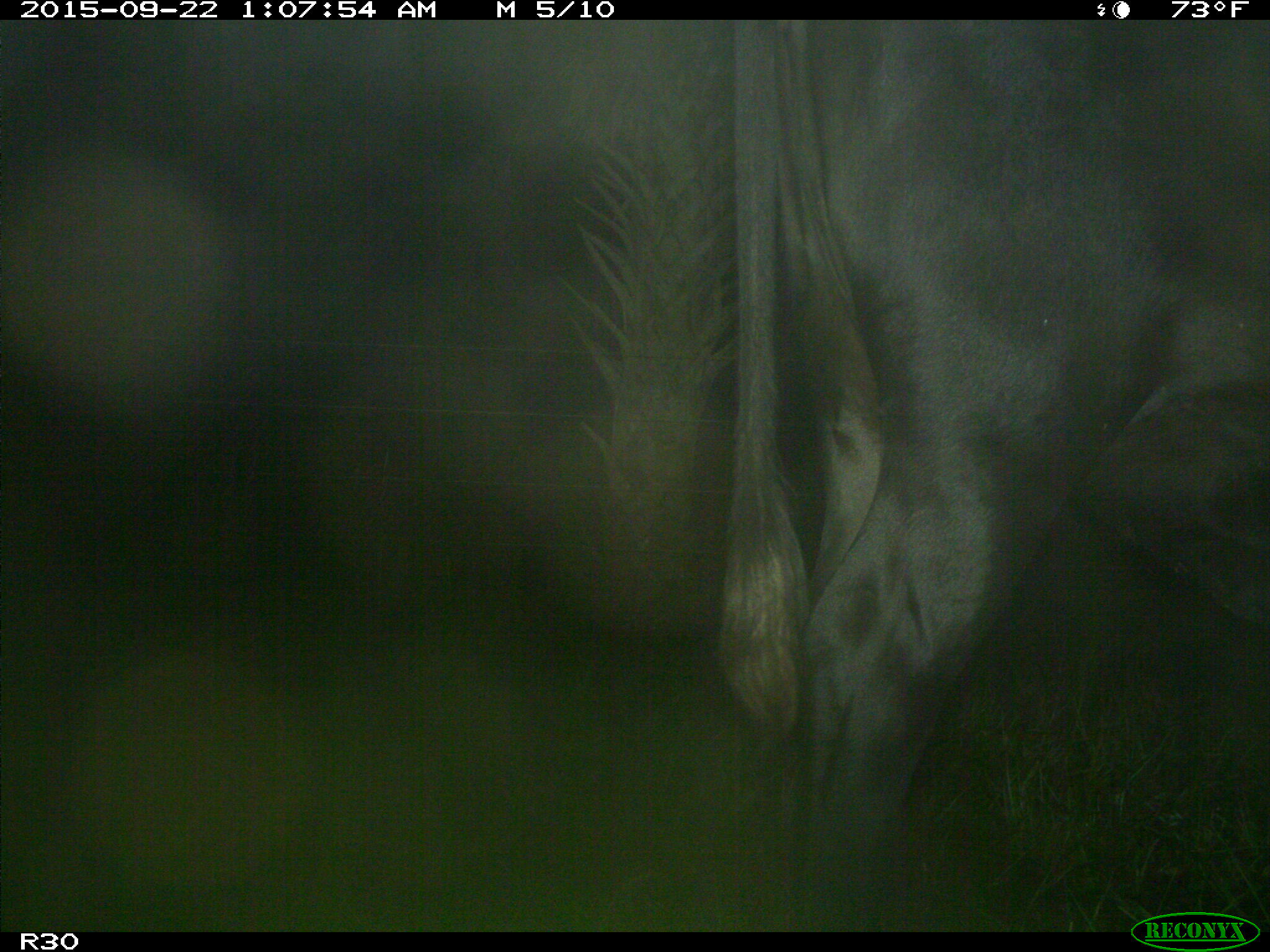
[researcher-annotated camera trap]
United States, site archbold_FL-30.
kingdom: Animalia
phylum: Chordata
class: Mammalia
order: Artiodactyla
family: Bovidae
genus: Bos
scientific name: Bos taurus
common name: domestic cow